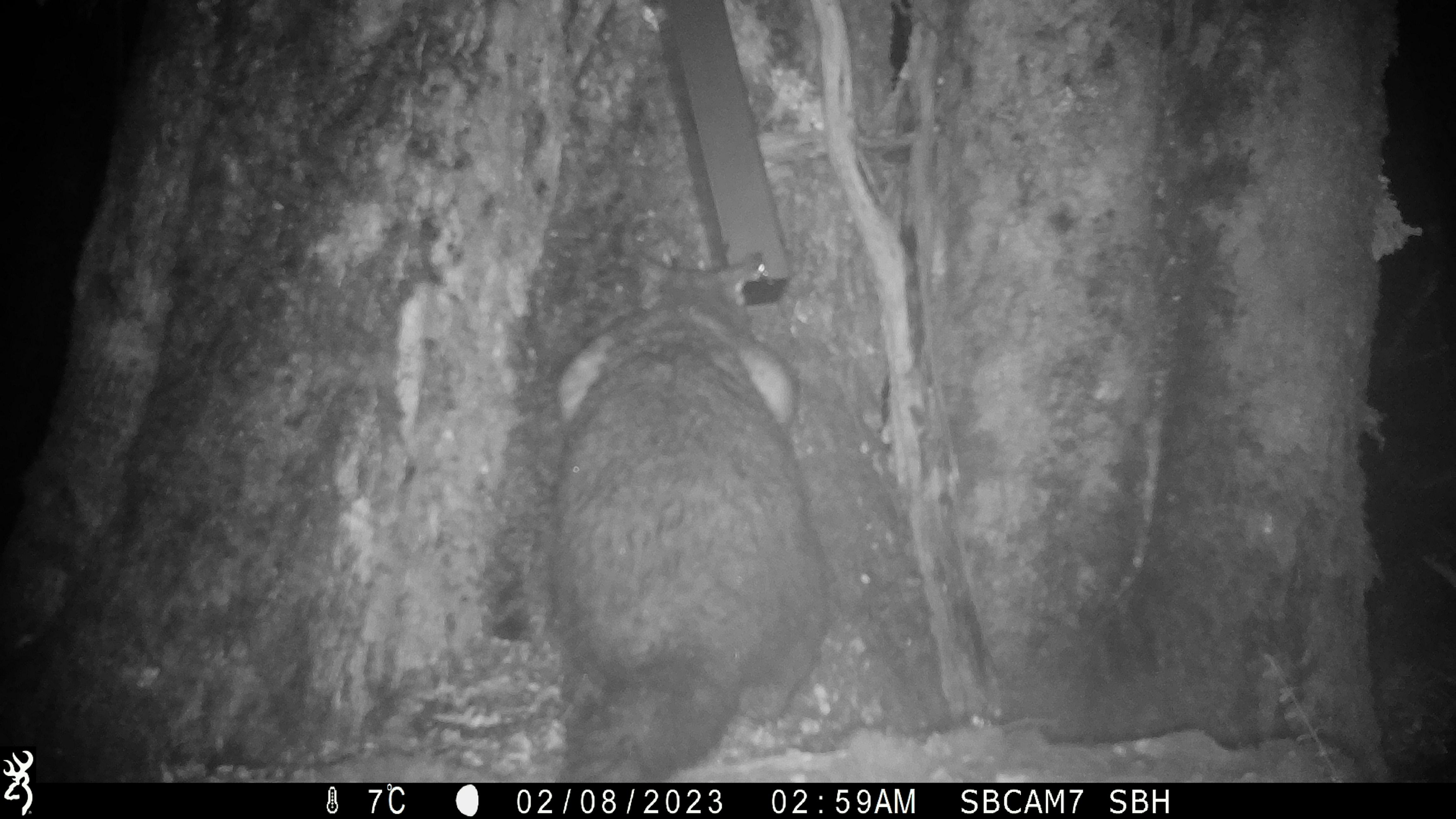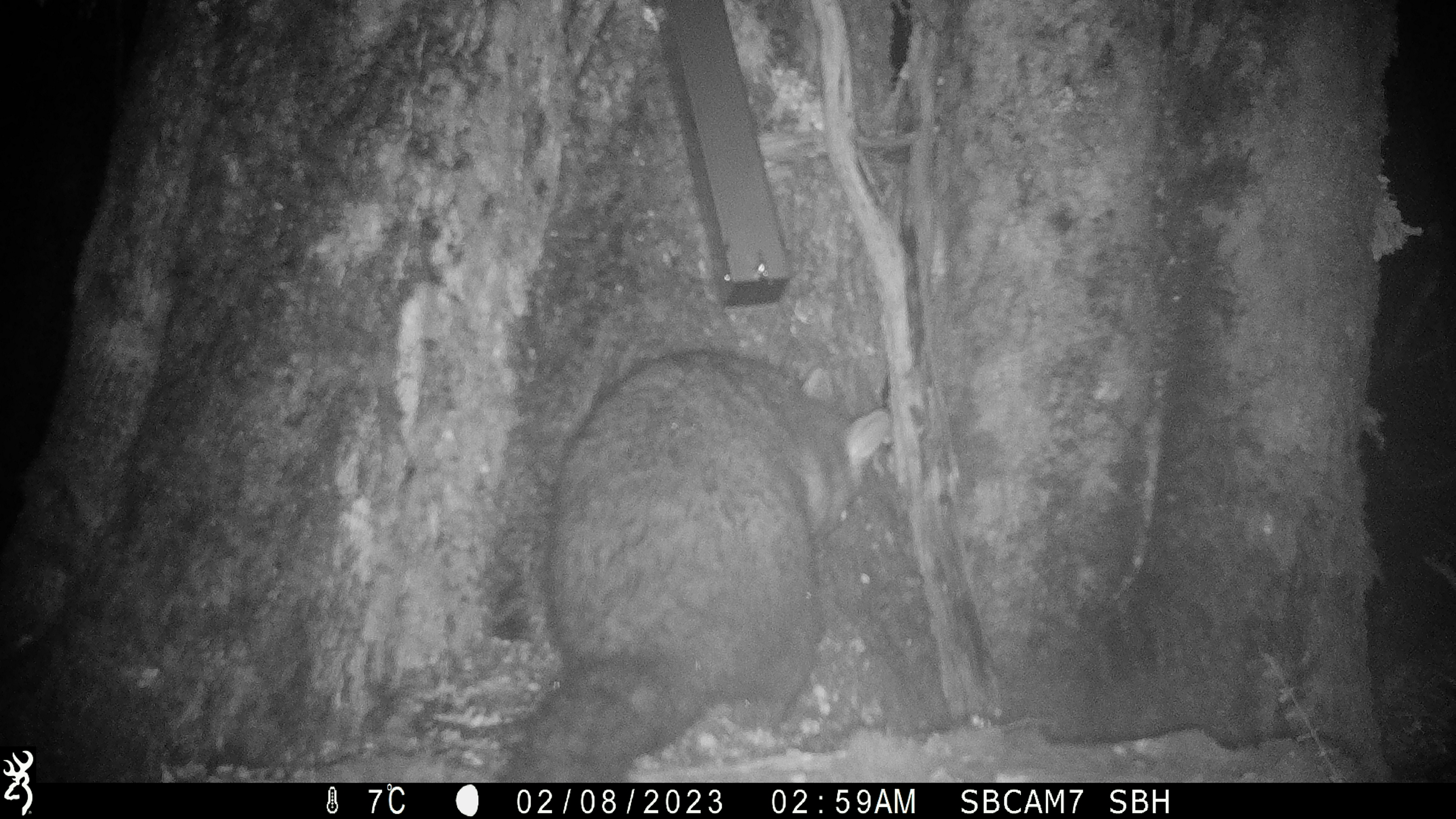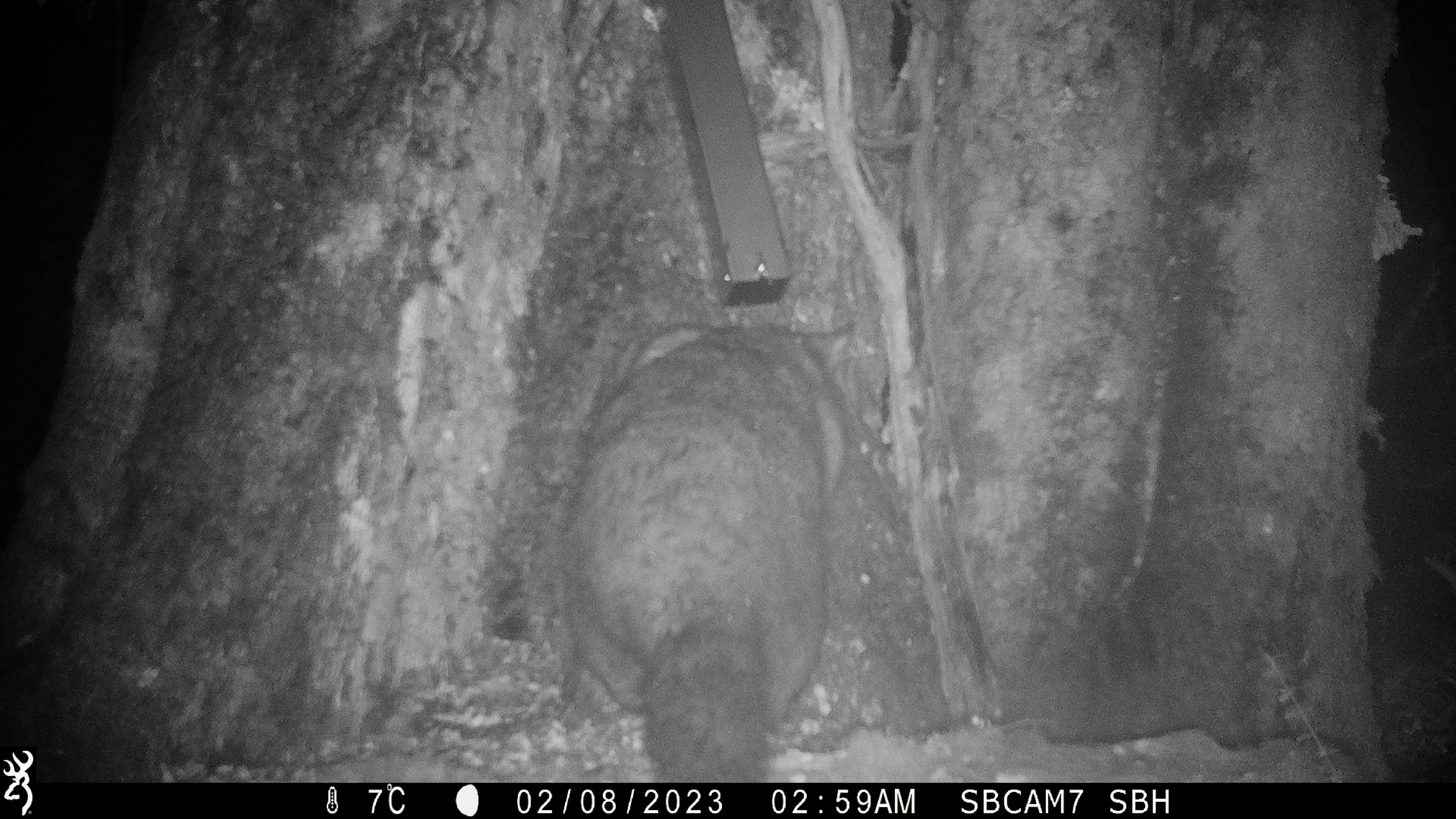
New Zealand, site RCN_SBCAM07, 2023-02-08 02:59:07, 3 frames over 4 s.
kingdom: Animalia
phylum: Chordata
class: Mammalia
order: Diprotodontia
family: Phalangeridae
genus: Trichosurus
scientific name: Trichosurus vulpecula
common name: common brushtail possum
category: possum